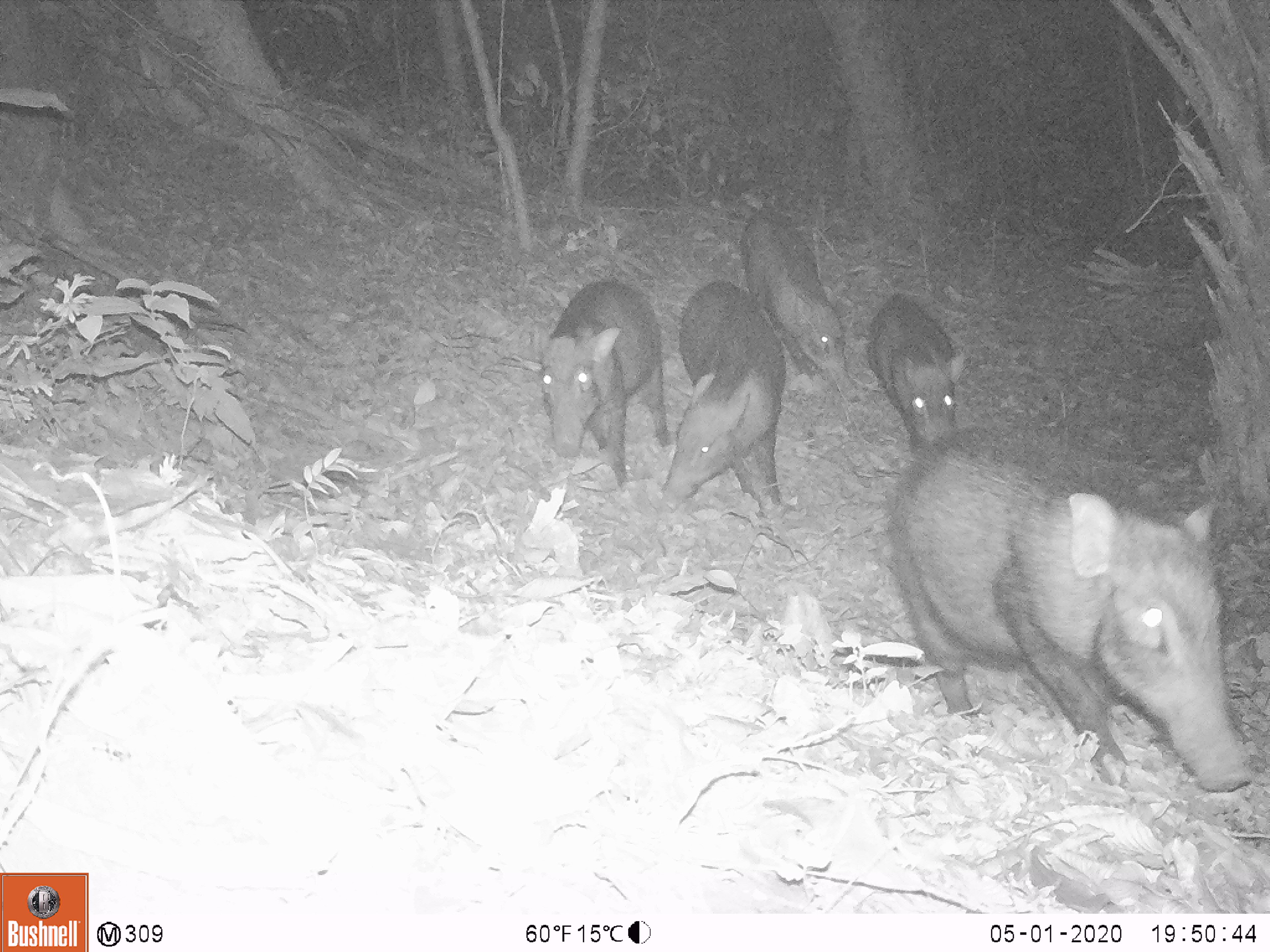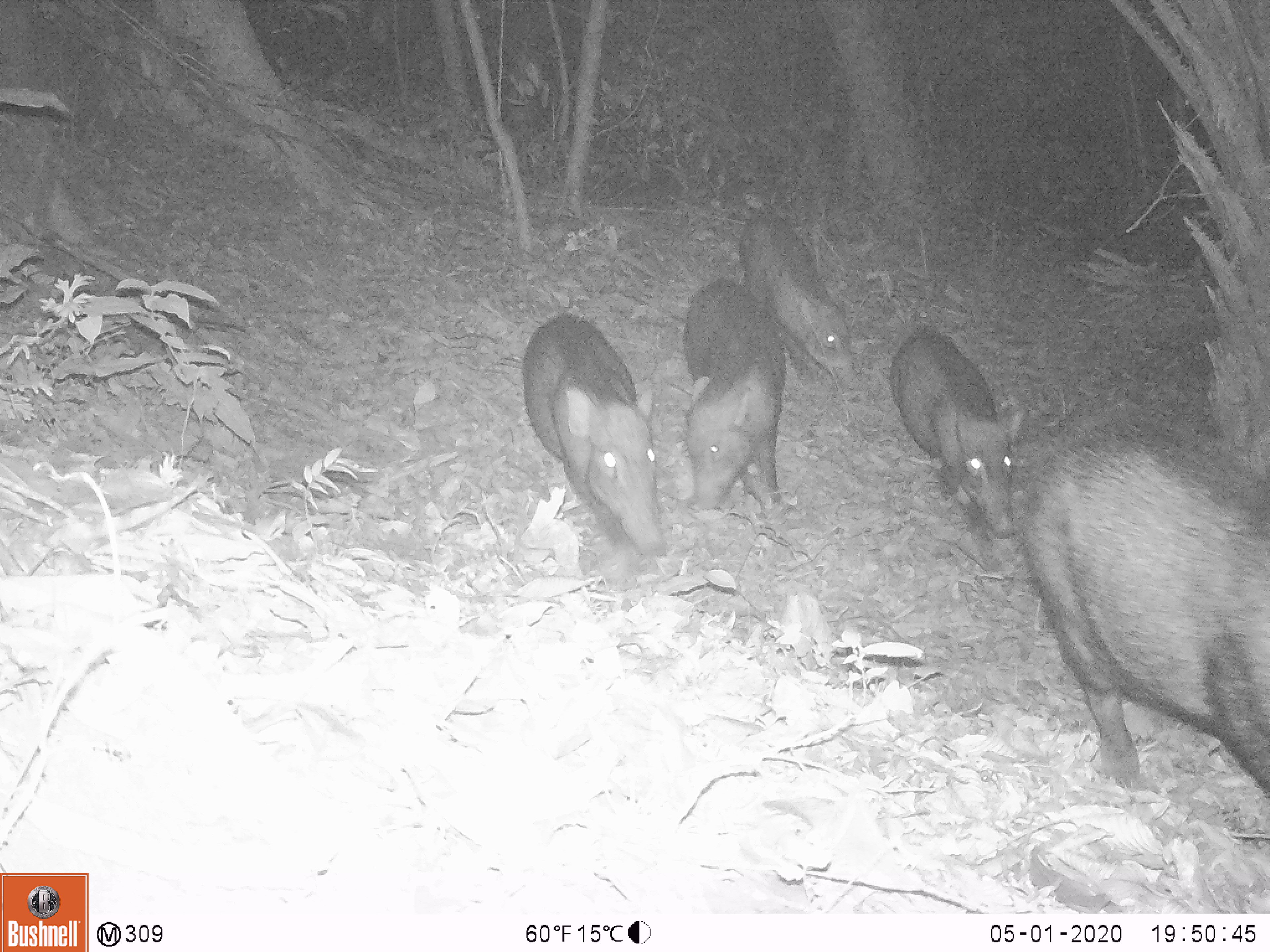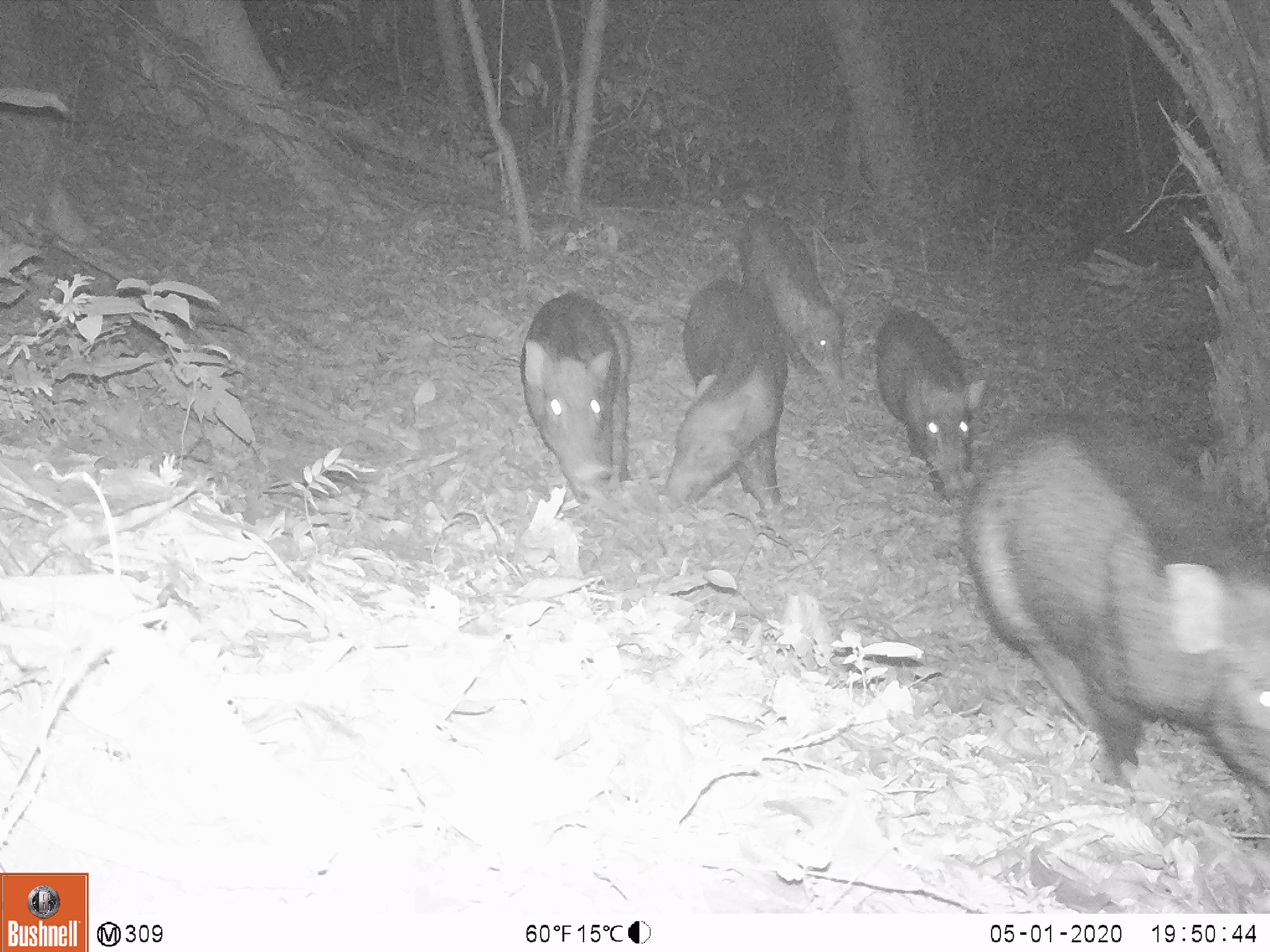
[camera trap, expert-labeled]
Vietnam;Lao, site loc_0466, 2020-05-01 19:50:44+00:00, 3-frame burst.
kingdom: Animalia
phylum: Chordata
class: Mammalia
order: Artiodactyla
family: Suidae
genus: Sus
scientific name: Sus scrofa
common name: eurasian wild pig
Eurasian wild pig (Sus scrofa). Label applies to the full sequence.